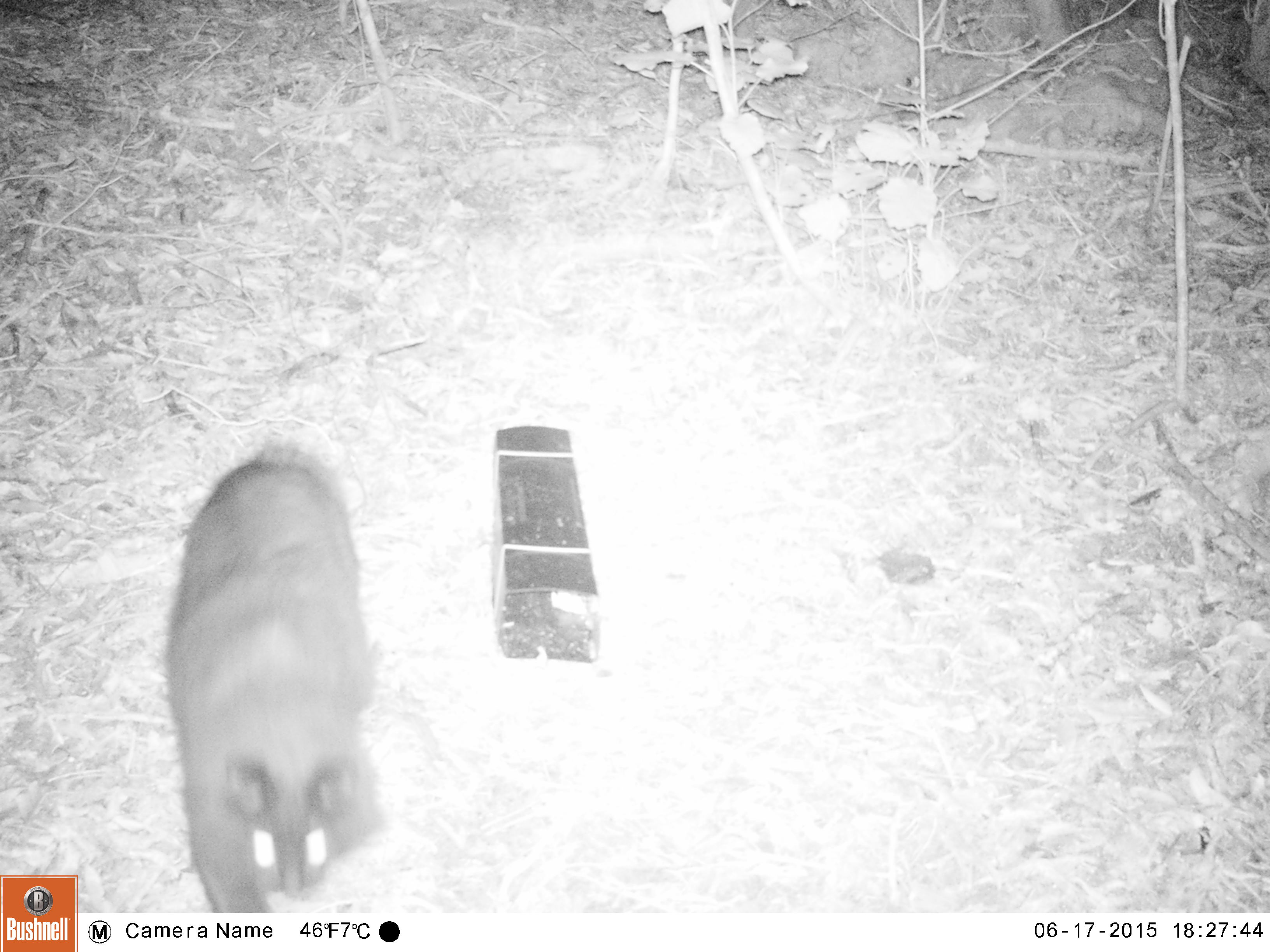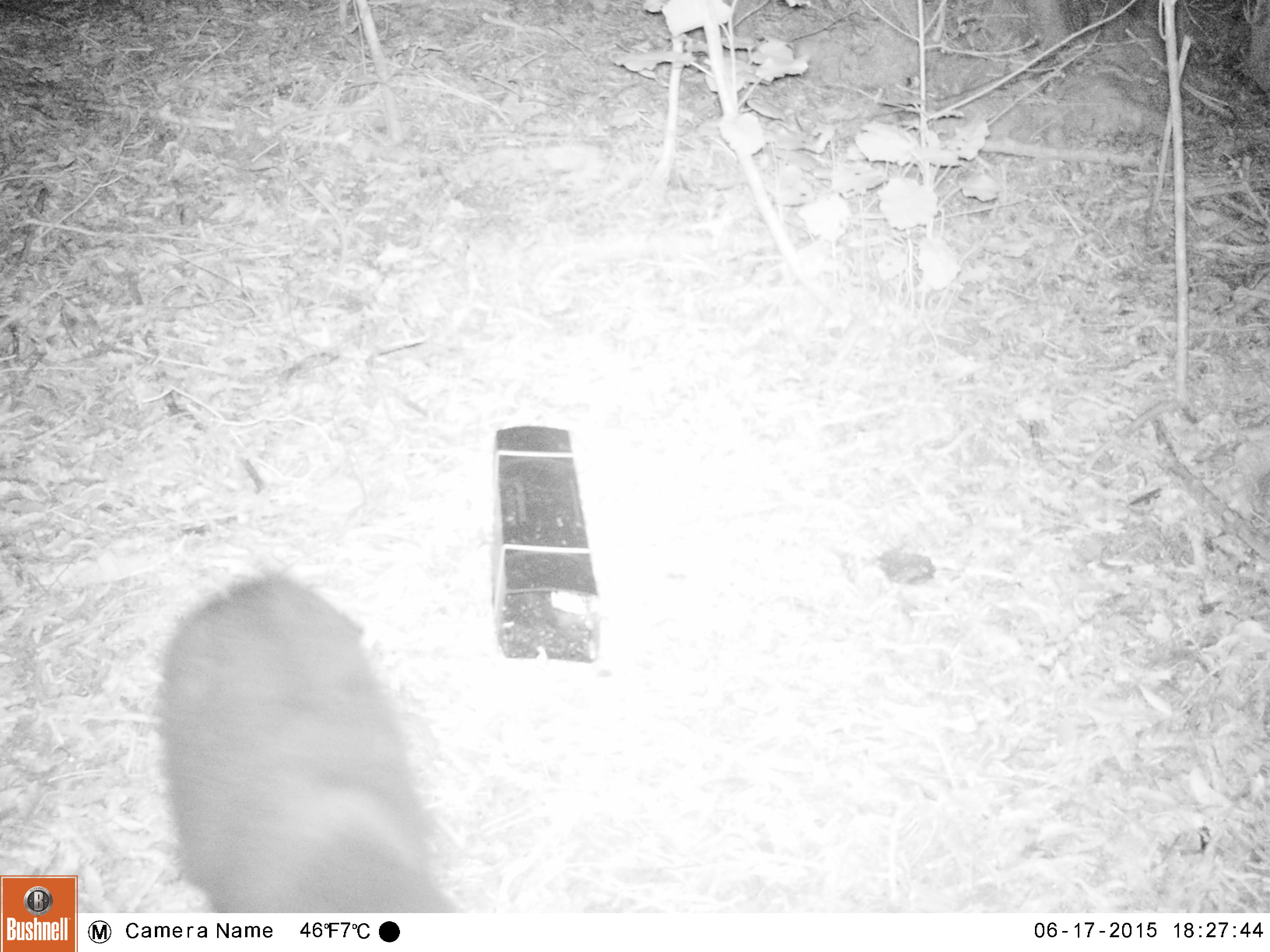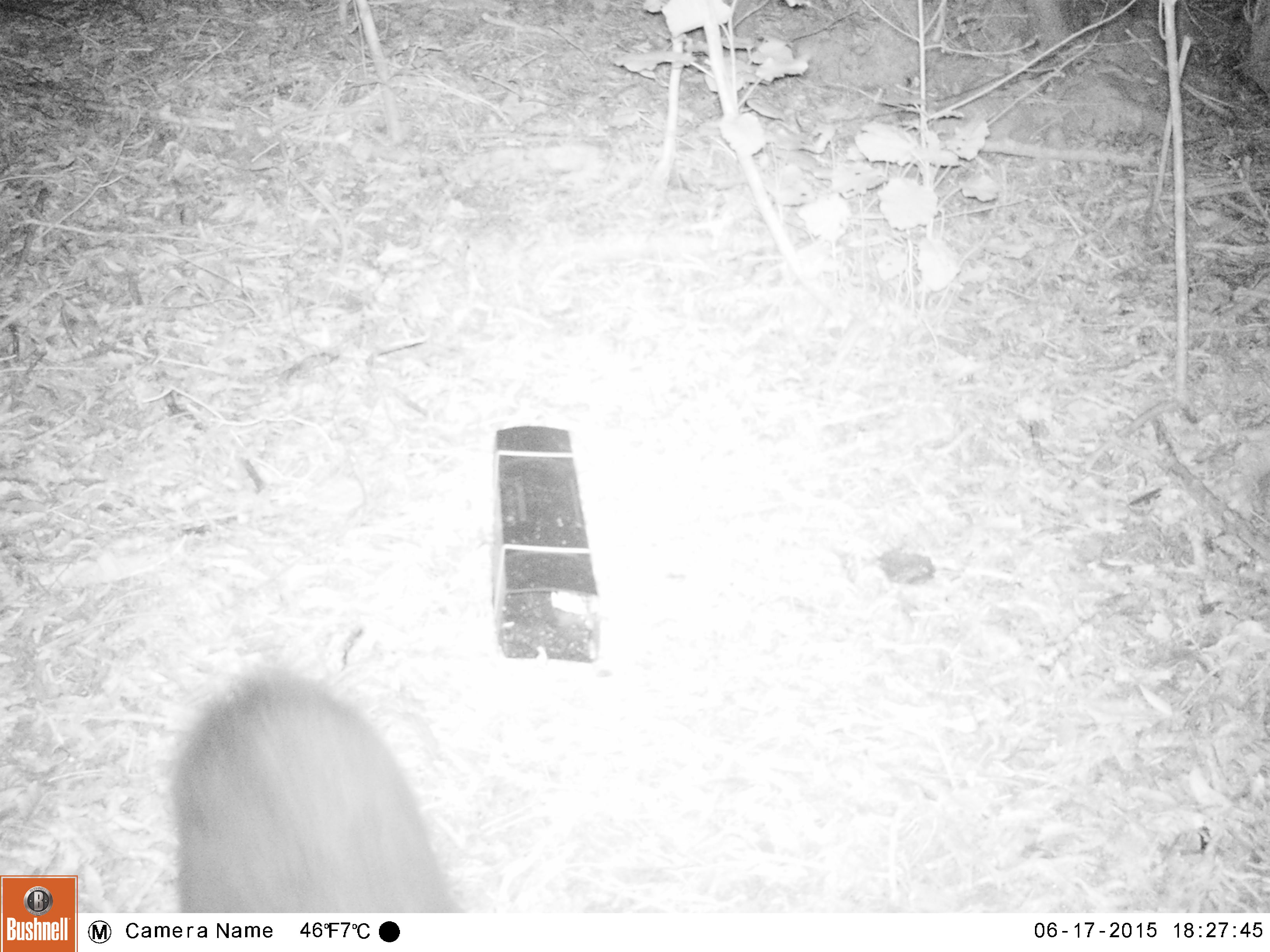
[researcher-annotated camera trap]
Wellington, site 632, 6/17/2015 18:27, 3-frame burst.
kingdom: Animalia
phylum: Chordata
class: Mammalia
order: Carnivora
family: Felidae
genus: Felis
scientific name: Felis catus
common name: cat